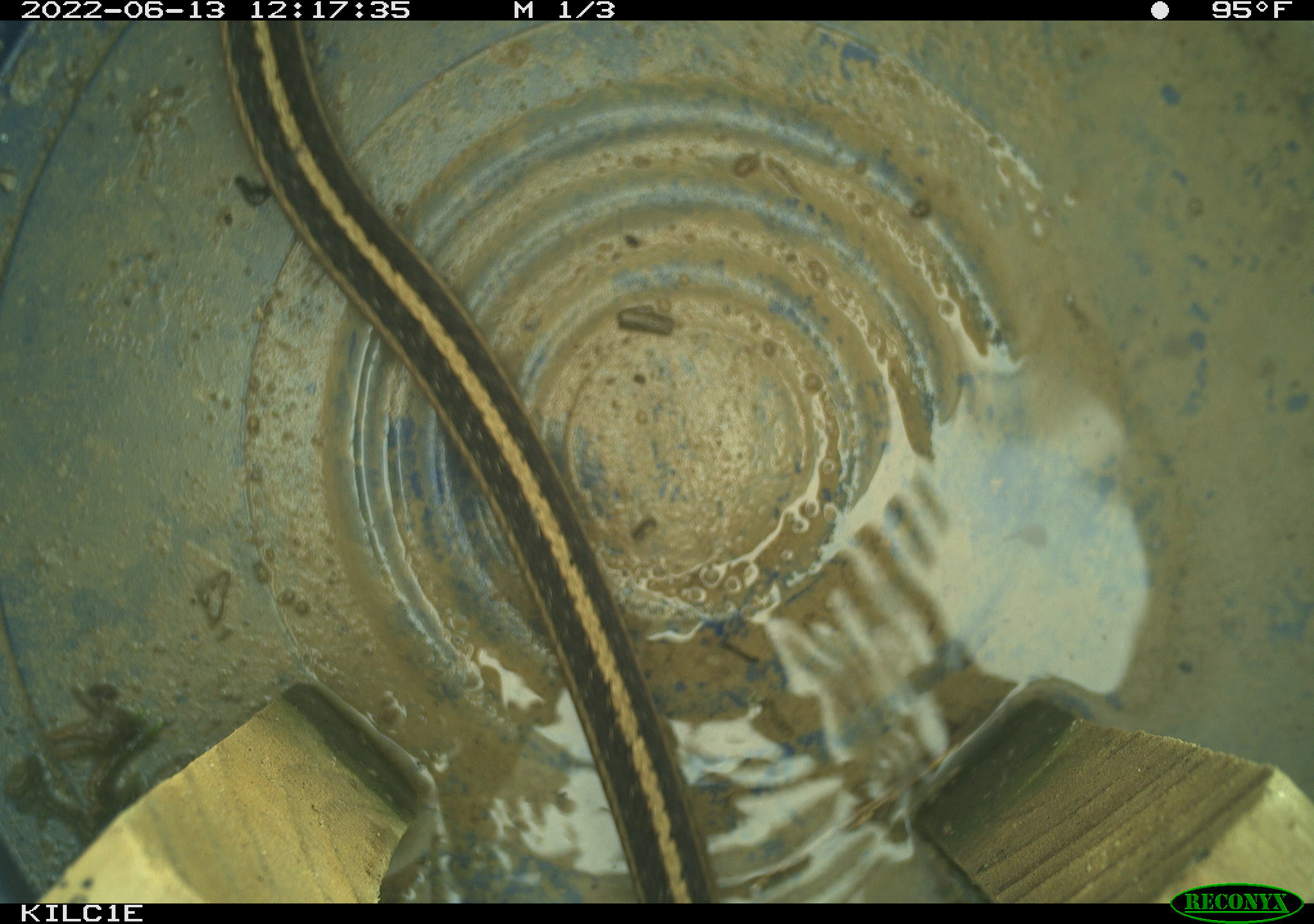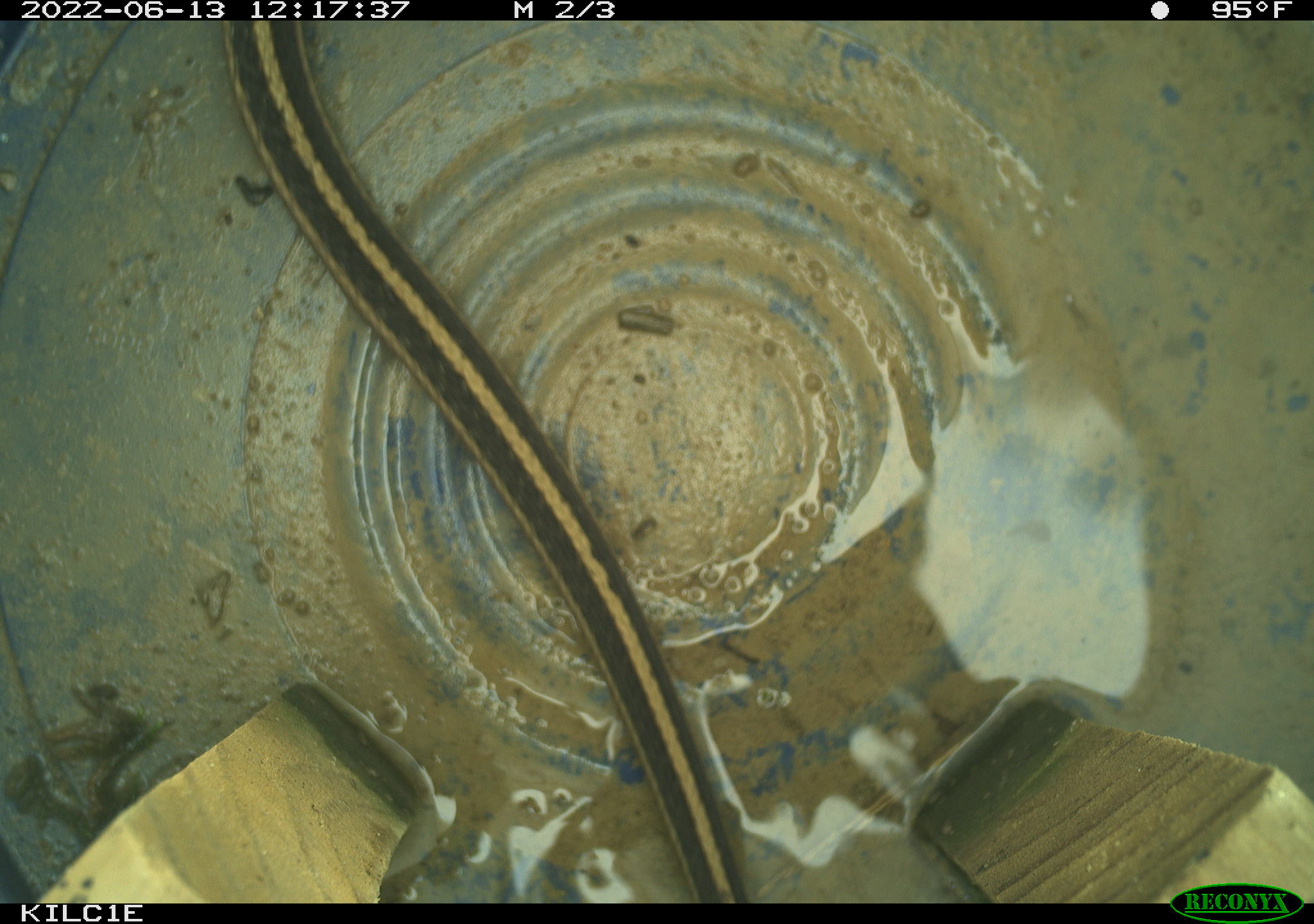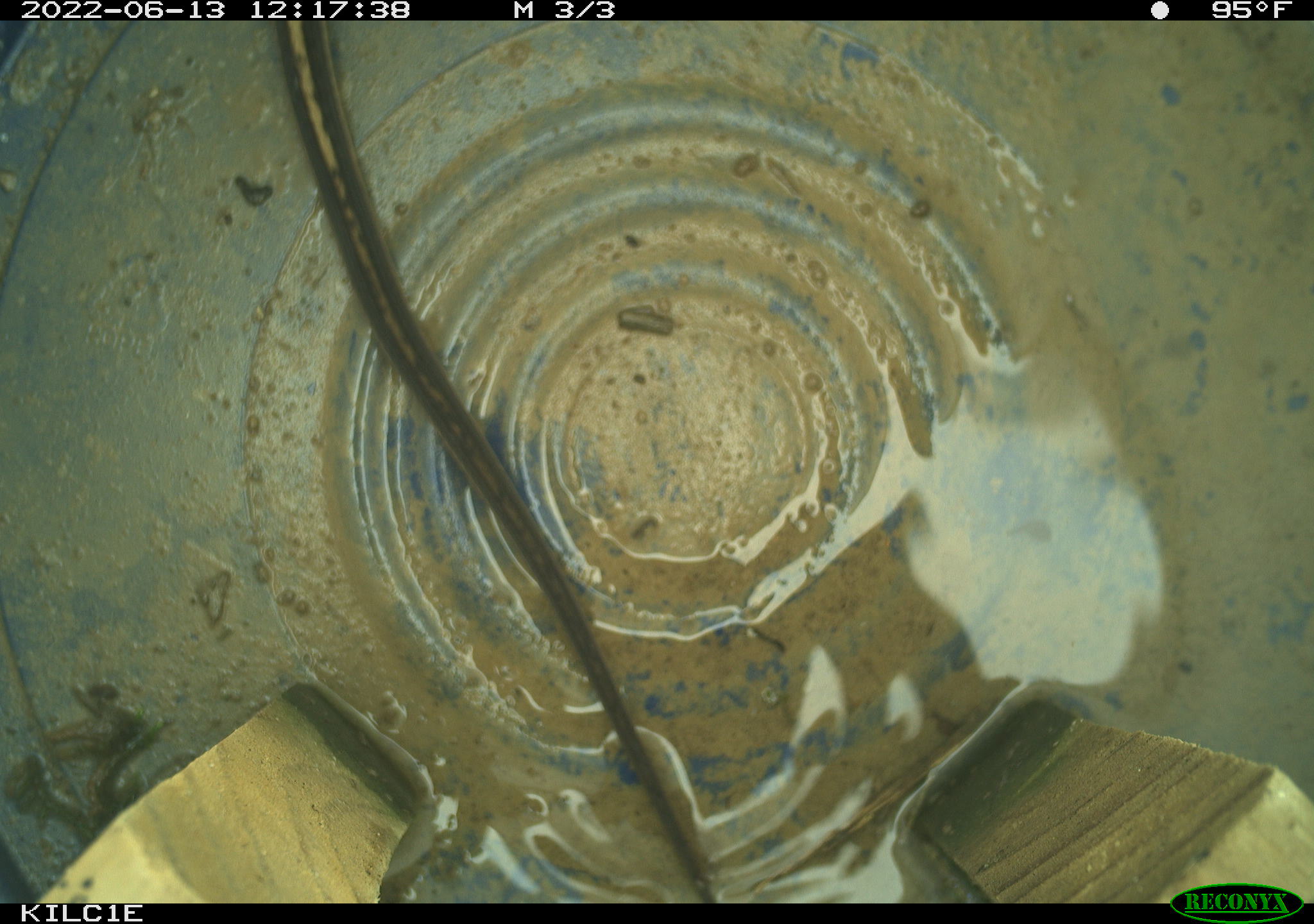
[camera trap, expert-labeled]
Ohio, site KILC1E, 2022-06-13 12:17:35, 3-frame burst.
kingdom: Animalia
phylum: Chordata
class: Reptilia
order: Squamata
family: Colubridae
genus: Thamnophis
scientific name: Thamnophis sirtalis sirtalis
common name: eastern gartersnake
Eastern gartersnake (Thamnophis sirtalis sirtalis).